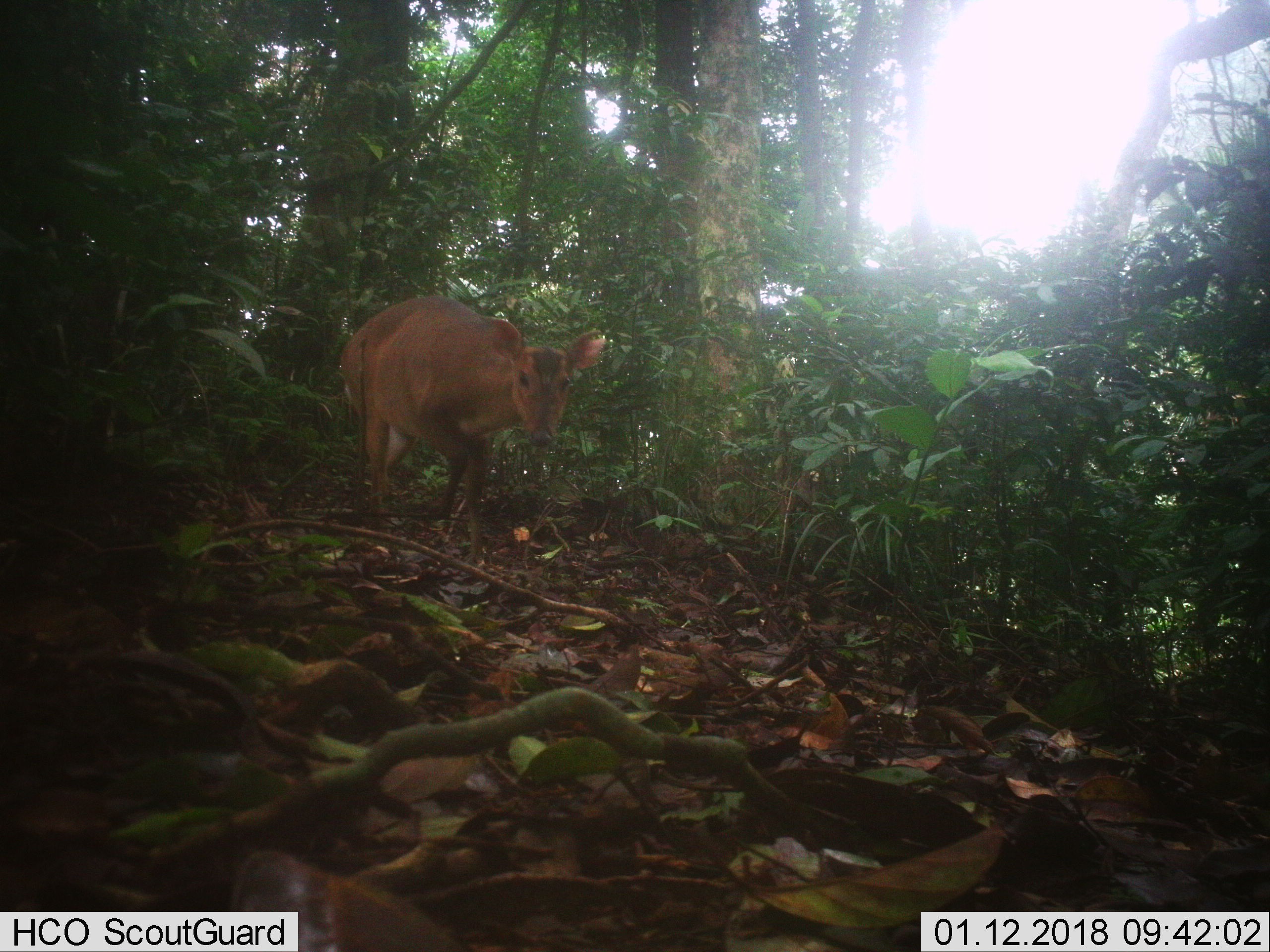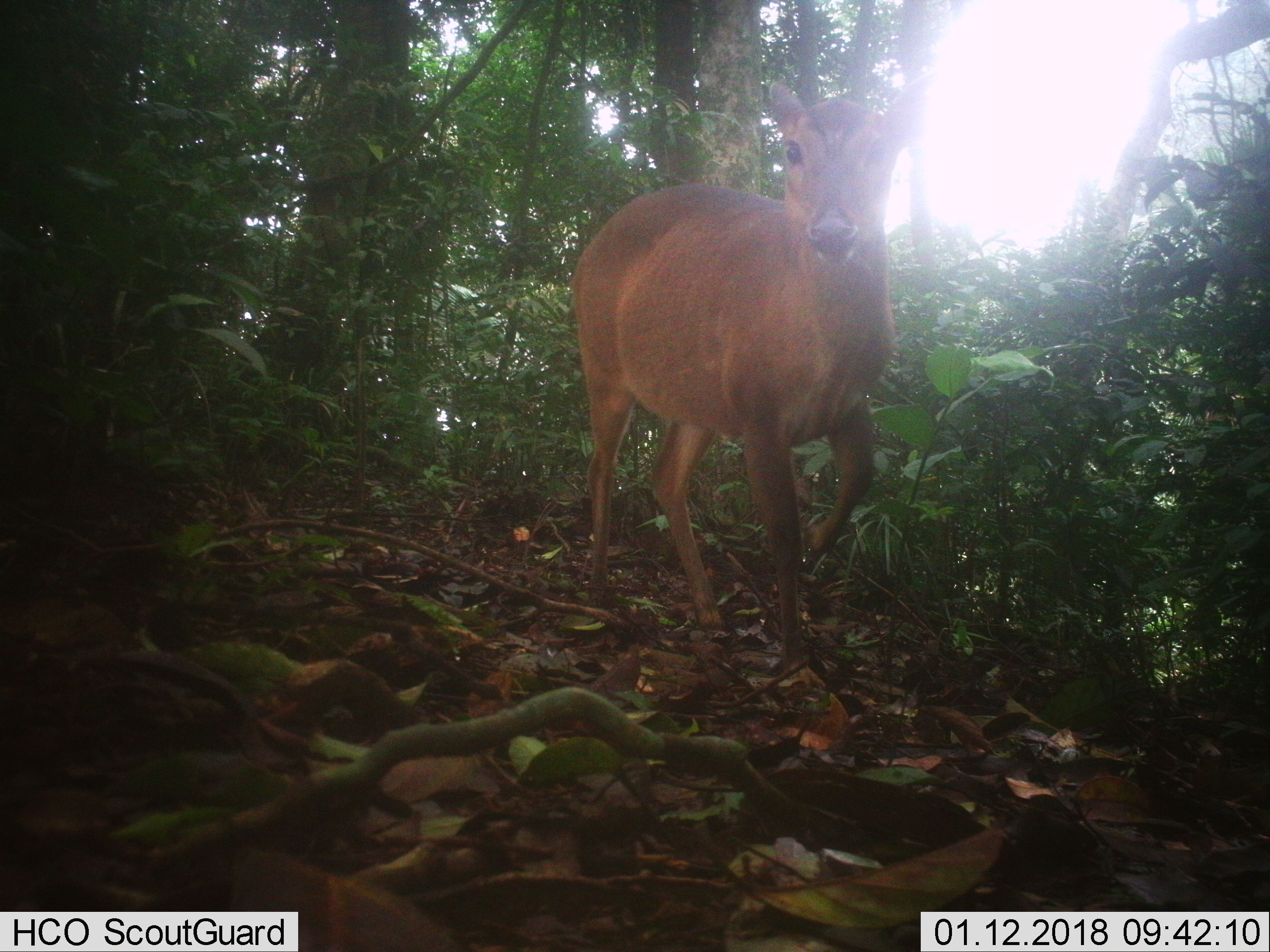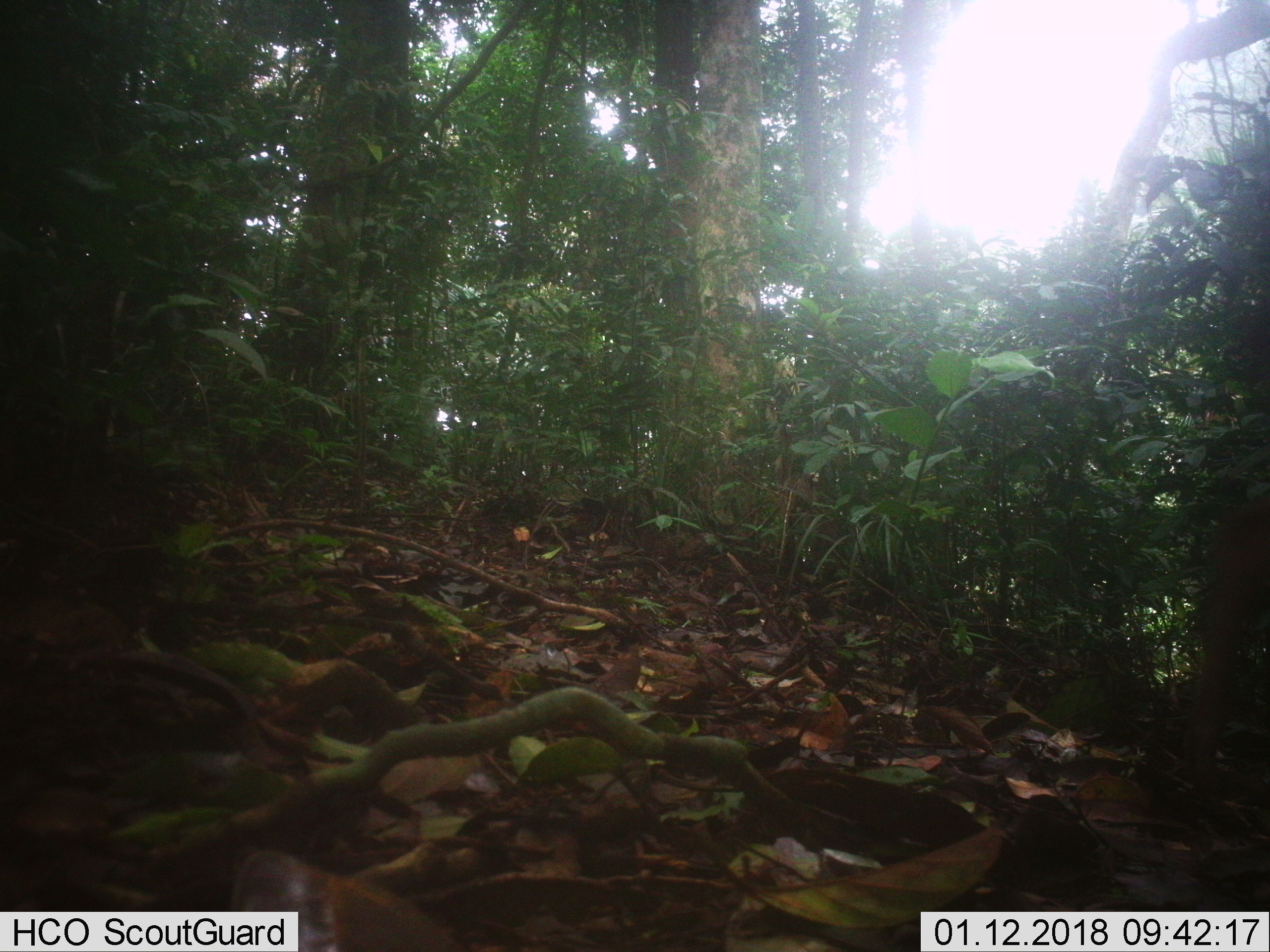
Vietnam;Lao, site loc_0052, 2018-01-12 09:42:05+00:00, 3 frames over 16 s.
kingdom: Animalia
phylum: Chordata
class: Mammalia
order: Artiodactyla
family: Cervidae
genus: Muntiacus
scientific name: Muntiacus vuquangensis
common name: large-antlered muntjac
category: large antlered muntjac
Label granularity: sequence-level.